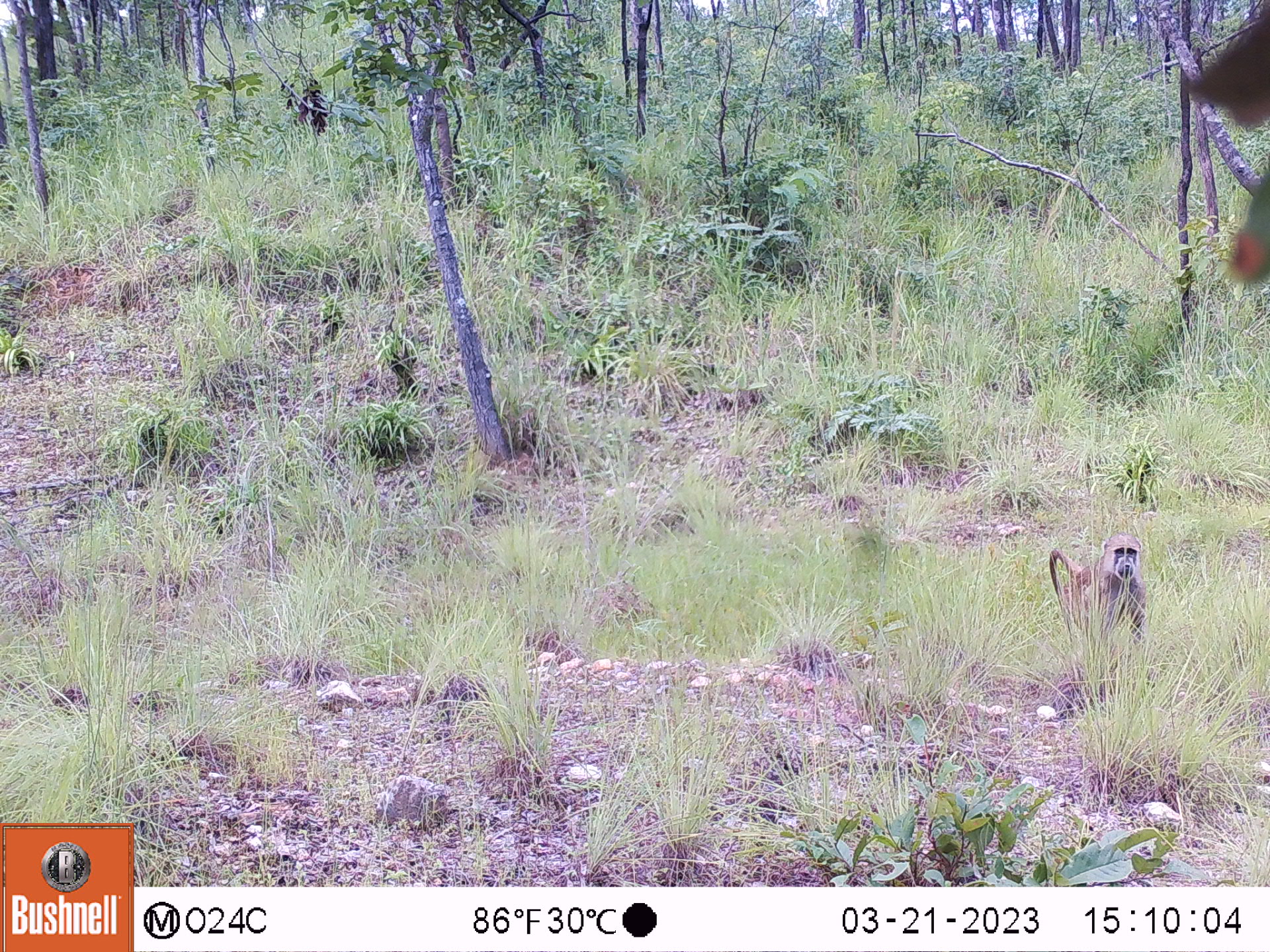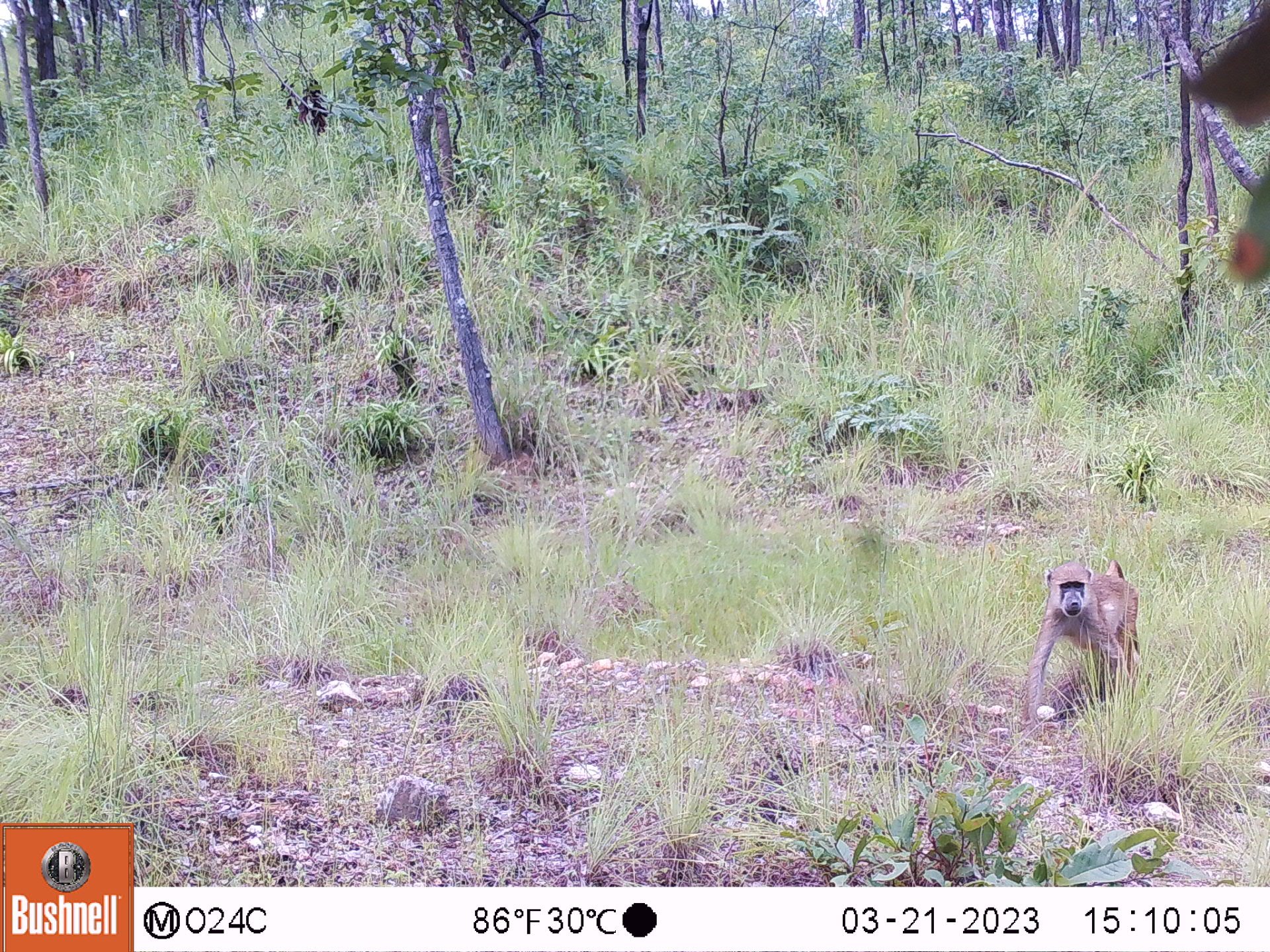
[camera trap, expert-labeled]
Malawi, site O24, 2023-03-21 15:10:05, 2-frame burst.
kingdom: Animalia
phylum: Chordata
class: Mammalia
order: Primates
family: Cercopithecidae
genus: Papio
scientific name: Papio cynocephalus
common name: yellow baboon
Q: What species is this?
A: Yellow baboon (Papio cynocephalus).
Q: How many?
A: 1.